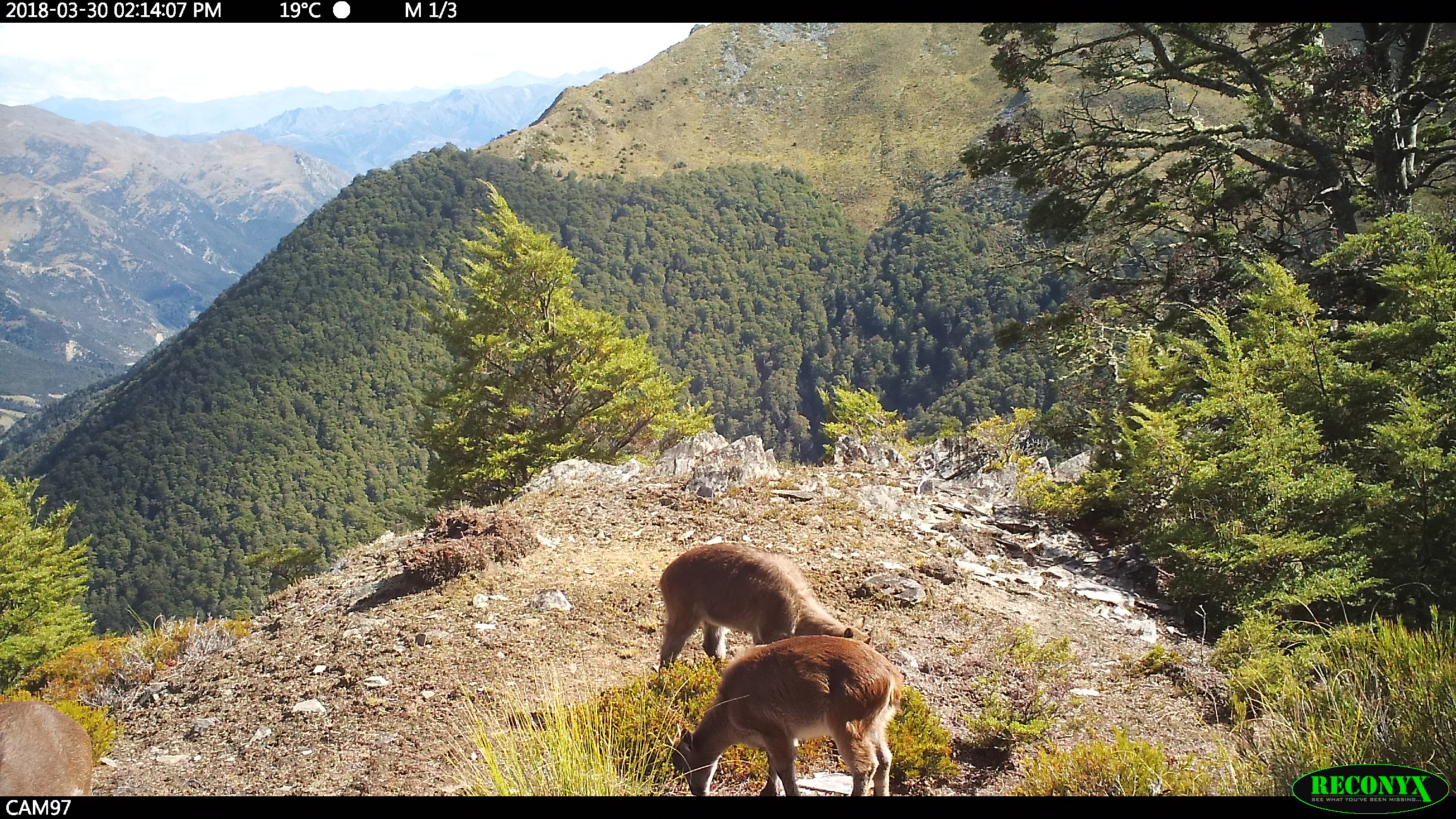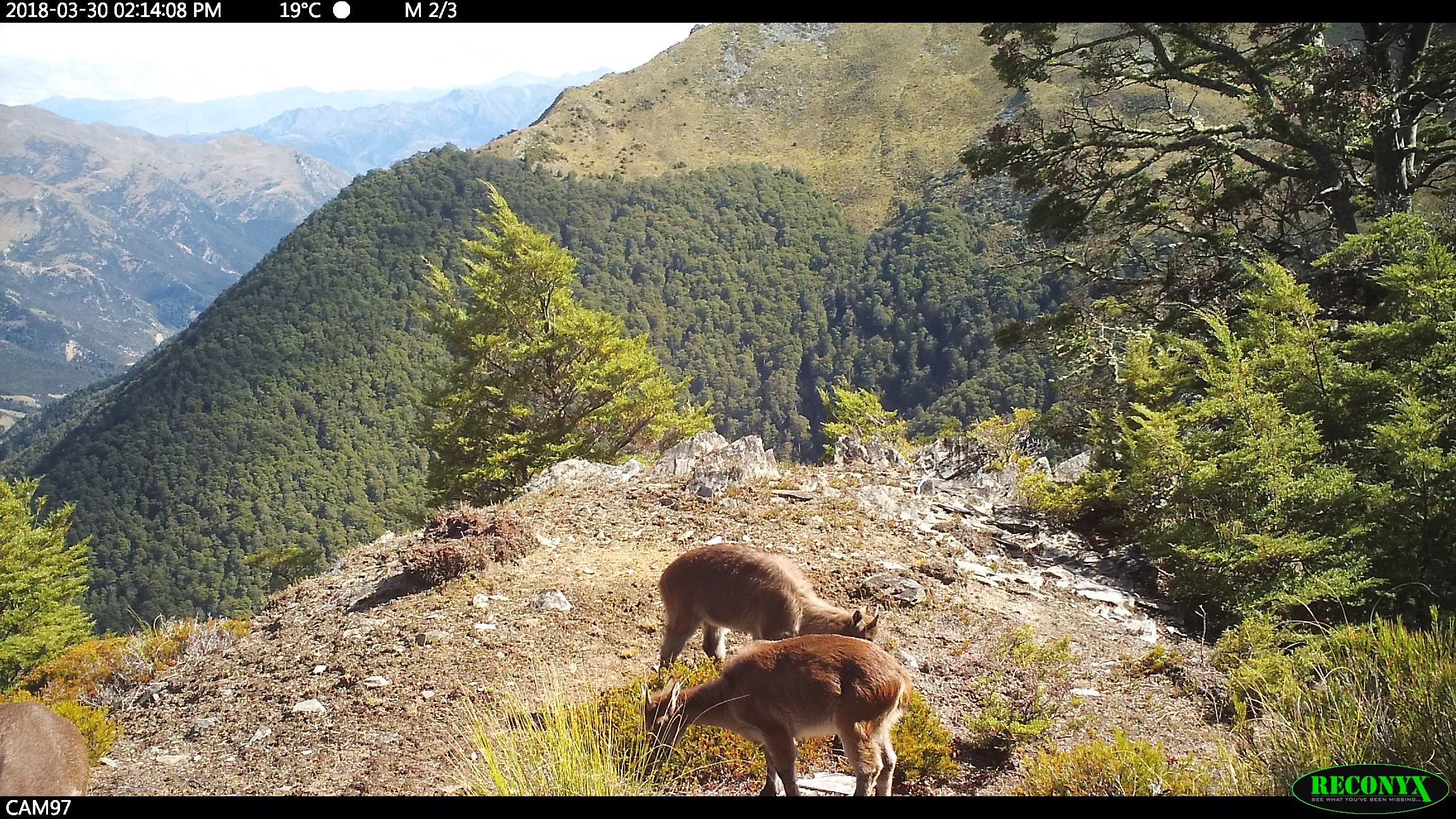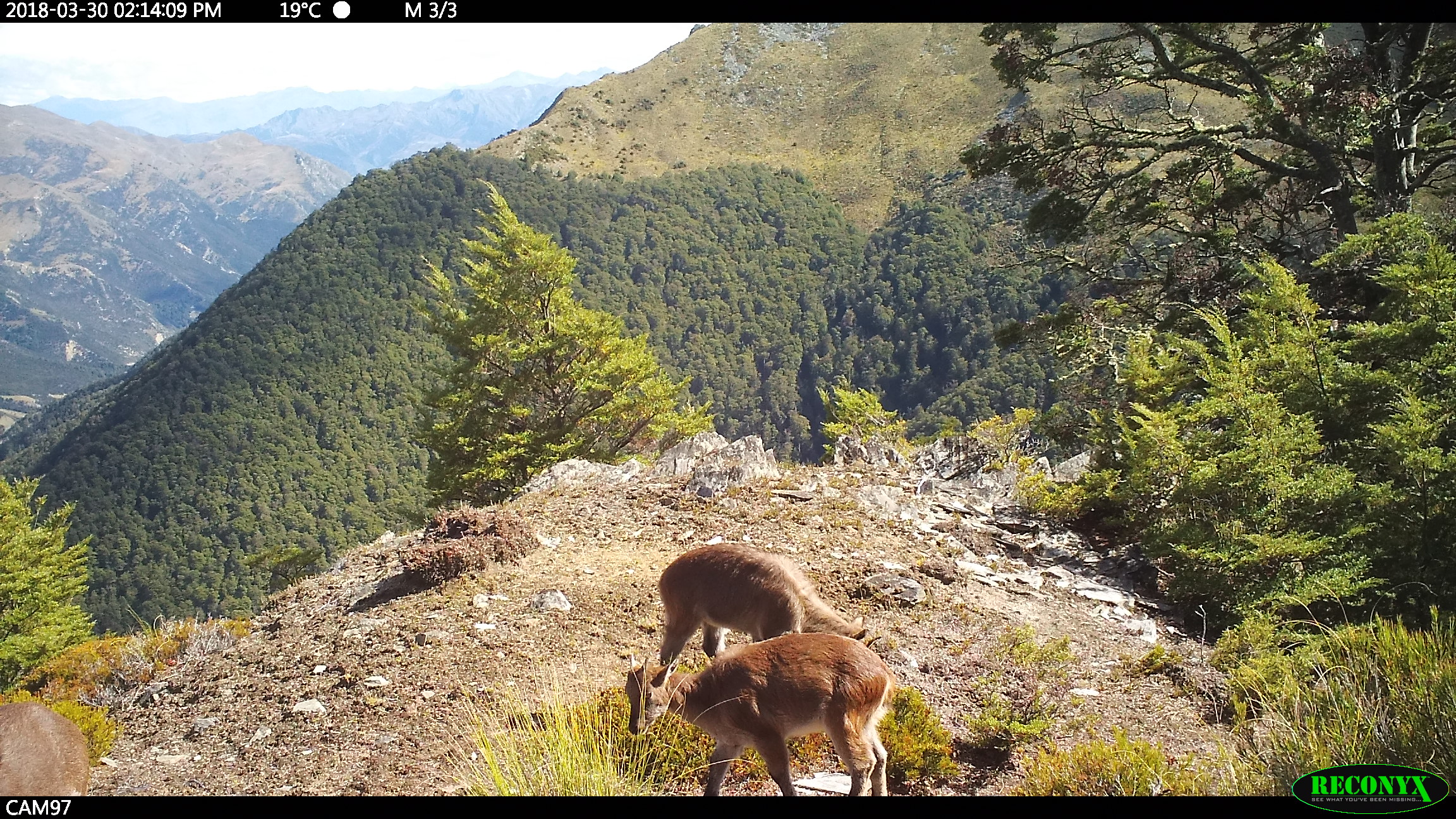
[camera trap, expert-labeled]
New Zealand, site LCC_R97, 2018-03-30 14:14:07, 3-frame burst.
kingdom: Animalia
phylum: Chordata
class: Mammalia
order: Artiodactyla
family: Bovidae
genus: Nilgiritragus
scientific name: Nilgiritragus hylocrius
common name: tahr